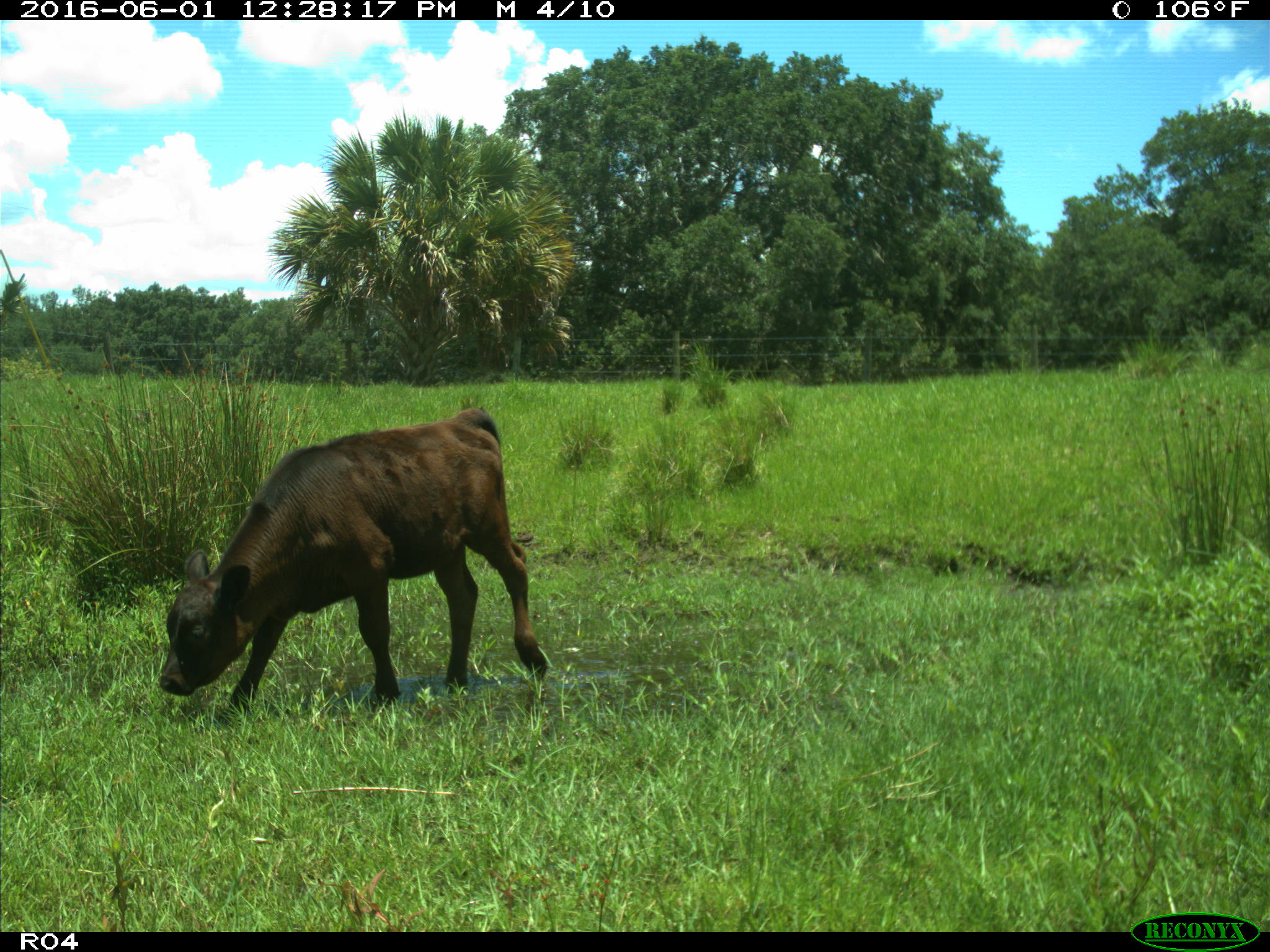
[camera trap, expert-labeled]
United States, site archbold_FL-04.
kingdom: Animalia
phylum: Chordata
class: Mammalia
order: Artiodactyla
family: Bovidae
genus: Bos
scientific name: Bos taurus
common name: domestic cow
Bos taurus (domestic cow).